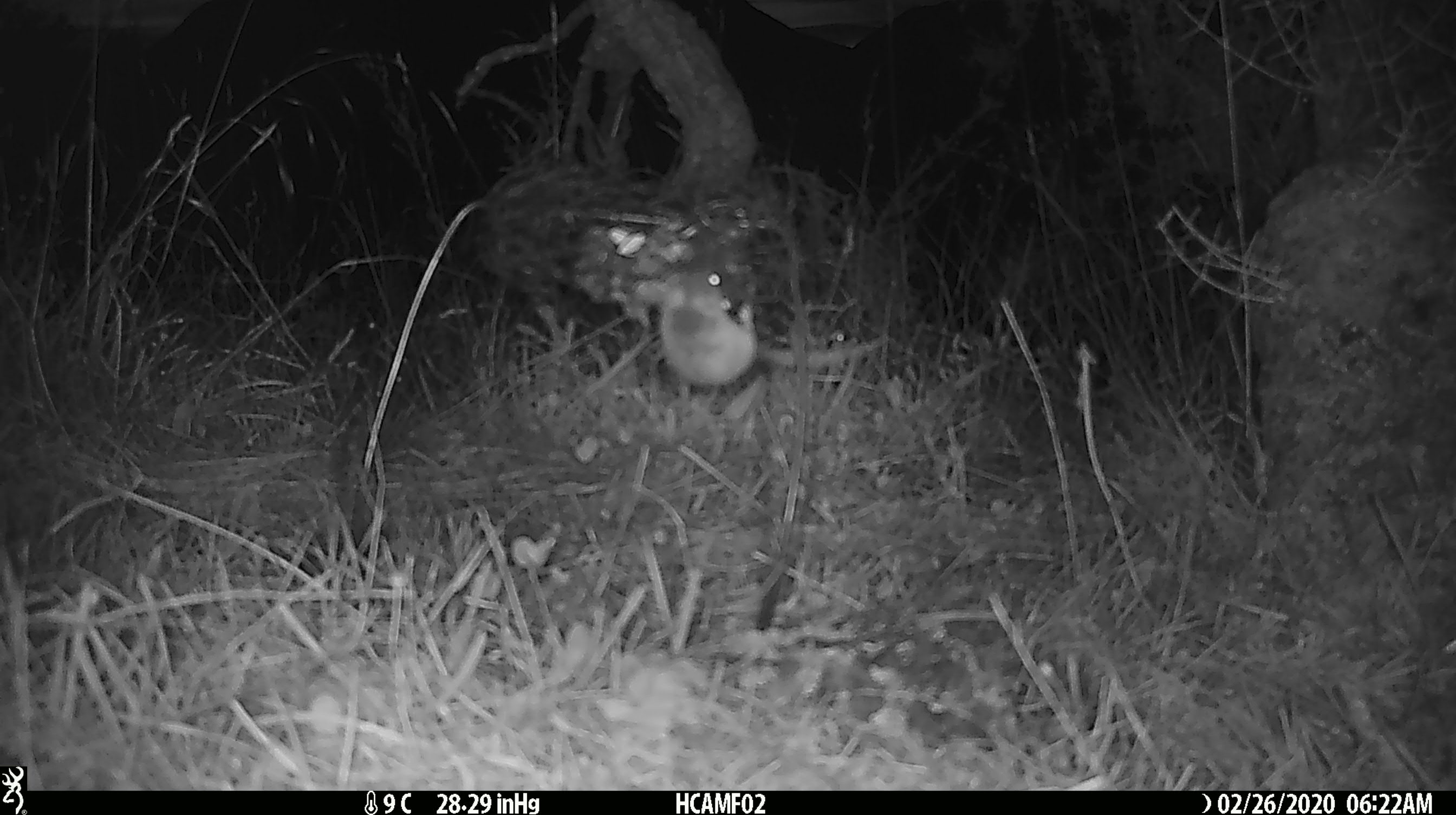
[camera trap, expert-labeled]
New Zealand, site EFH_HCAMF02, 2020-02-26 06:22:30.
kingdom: Animalia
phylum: Chordata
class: Mammalia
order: Rodentia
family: Muridae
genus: Mus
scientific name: Mus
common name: mouse